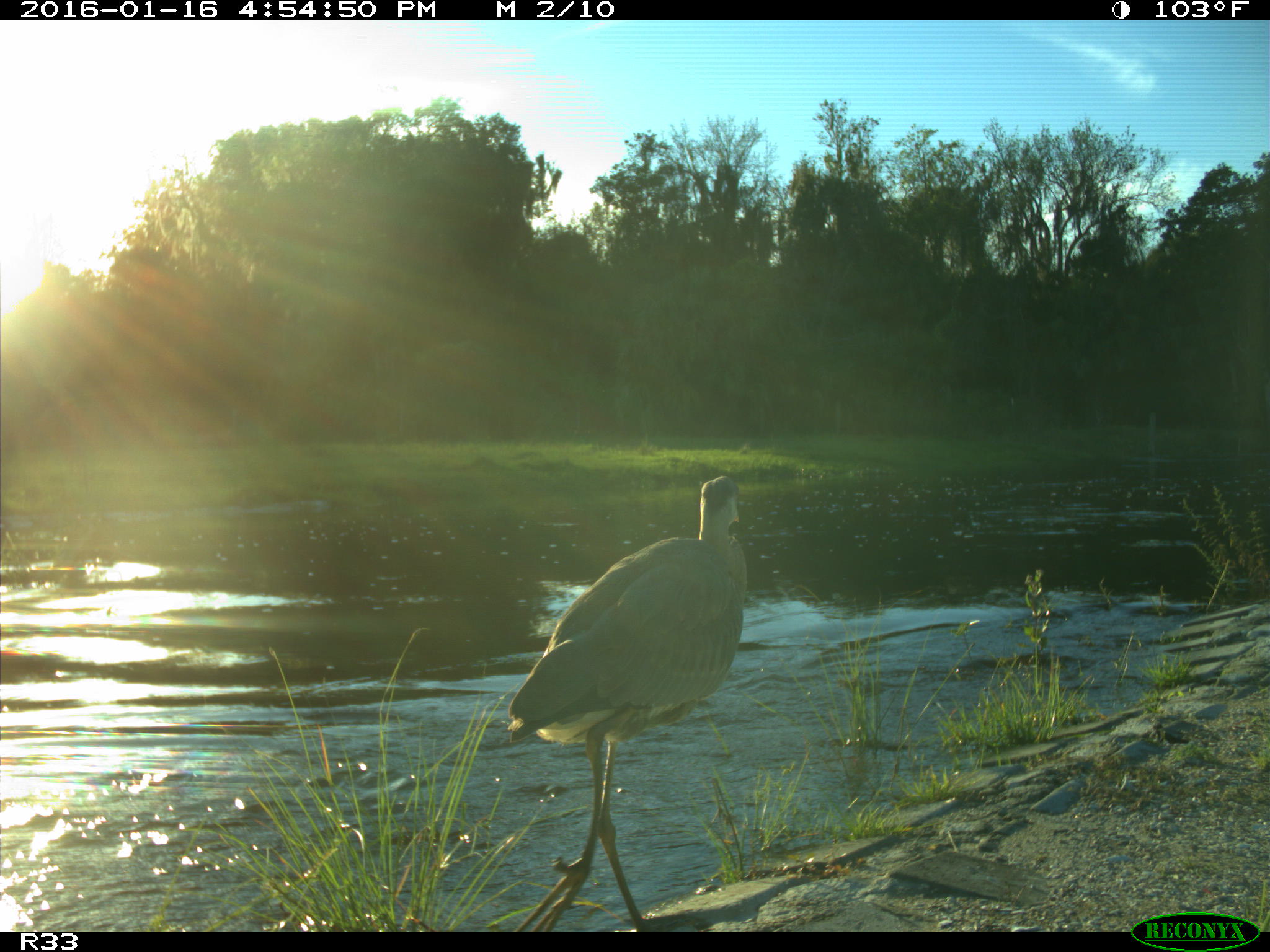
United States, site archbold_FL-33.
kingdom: Animalia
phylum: Chordata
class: Aves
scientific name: Aves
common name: birds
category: unidentified bird